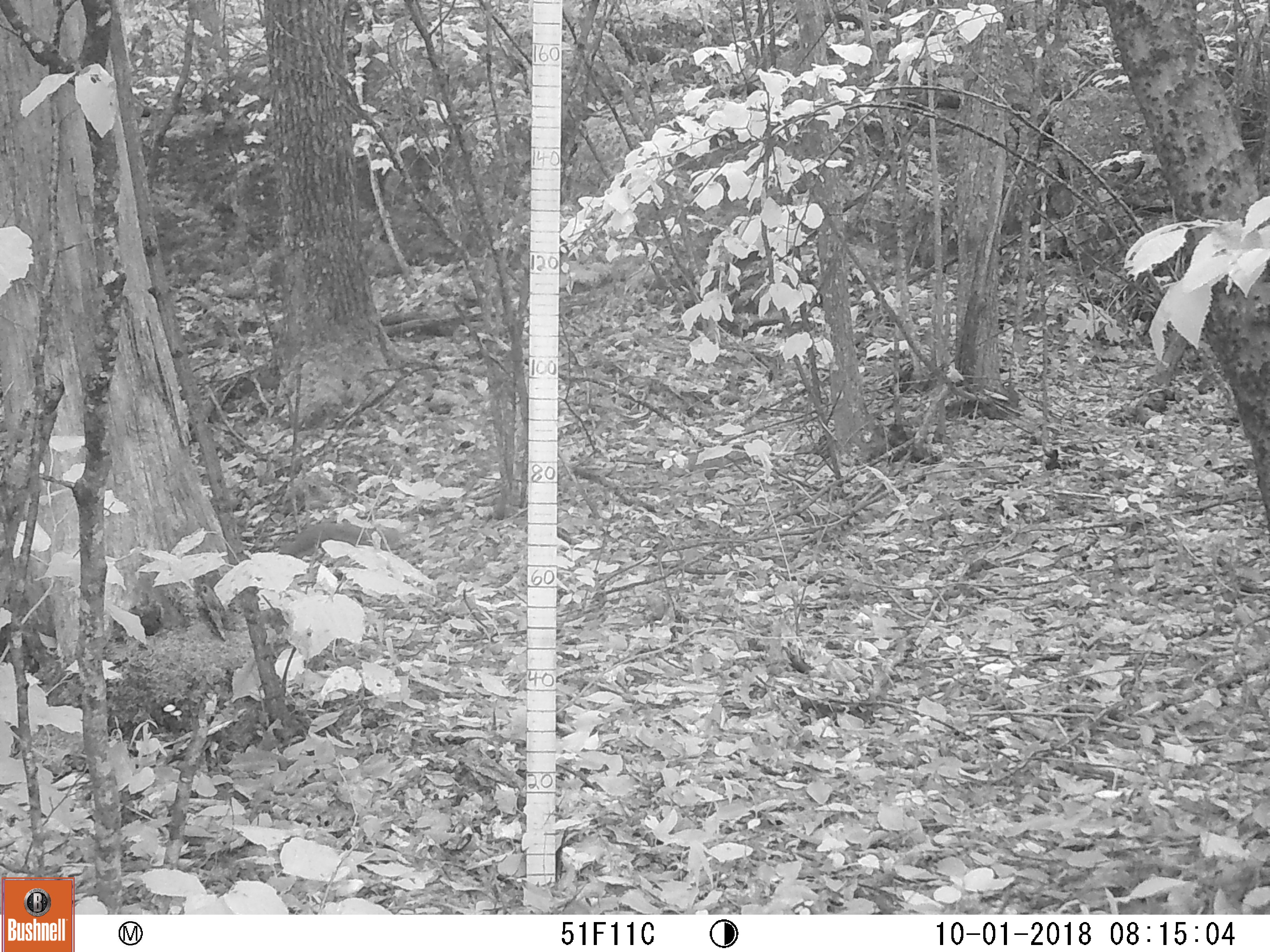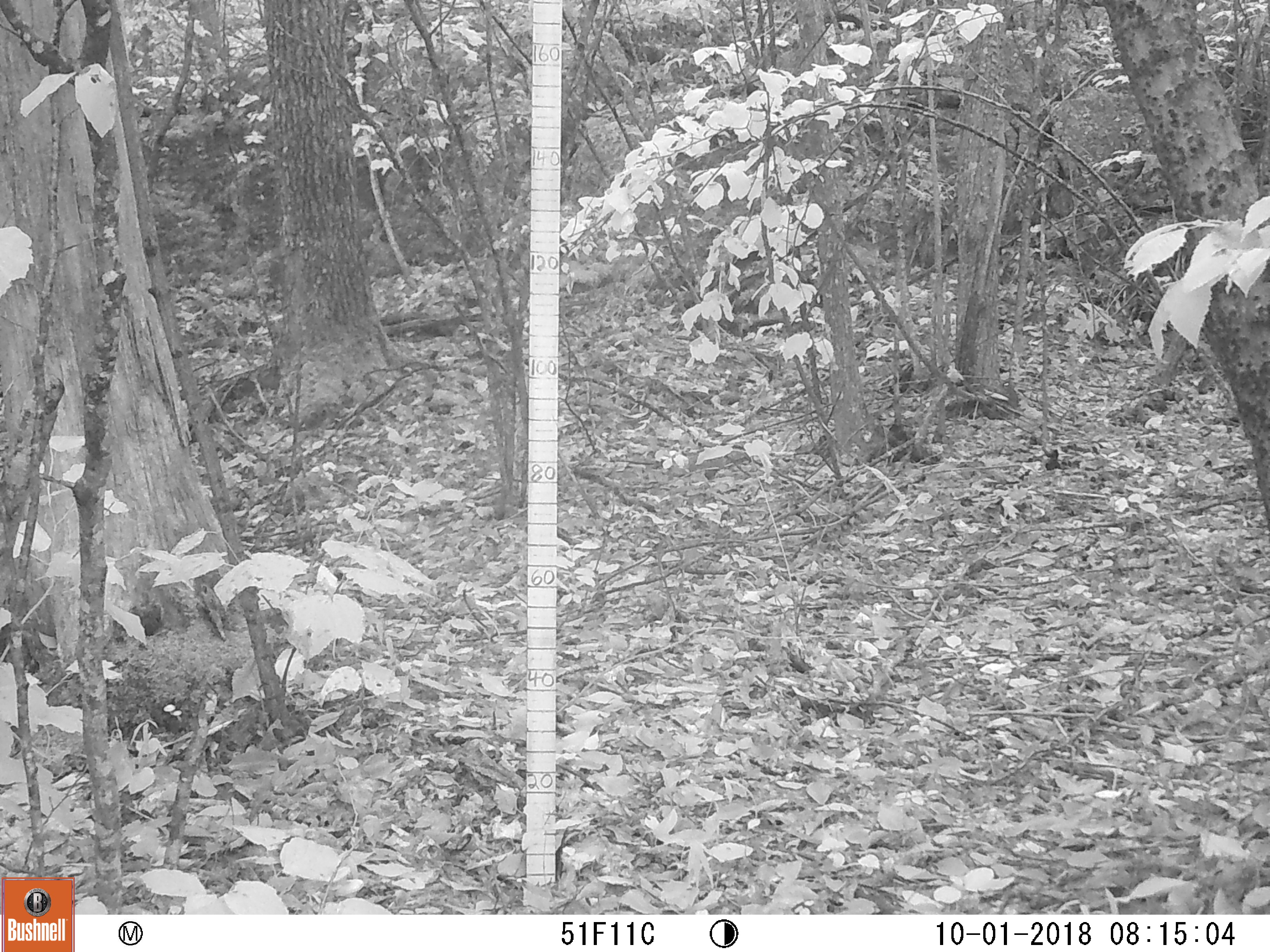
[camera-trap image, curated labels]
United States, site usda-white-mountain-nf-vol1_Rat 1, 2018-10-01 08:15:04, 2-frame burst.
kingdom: Animalia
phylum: Chordata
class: Mammalia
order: Rodentia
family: Sciuridae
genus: Sciurus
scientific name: Sciurus carolinensis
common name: gray squirrel